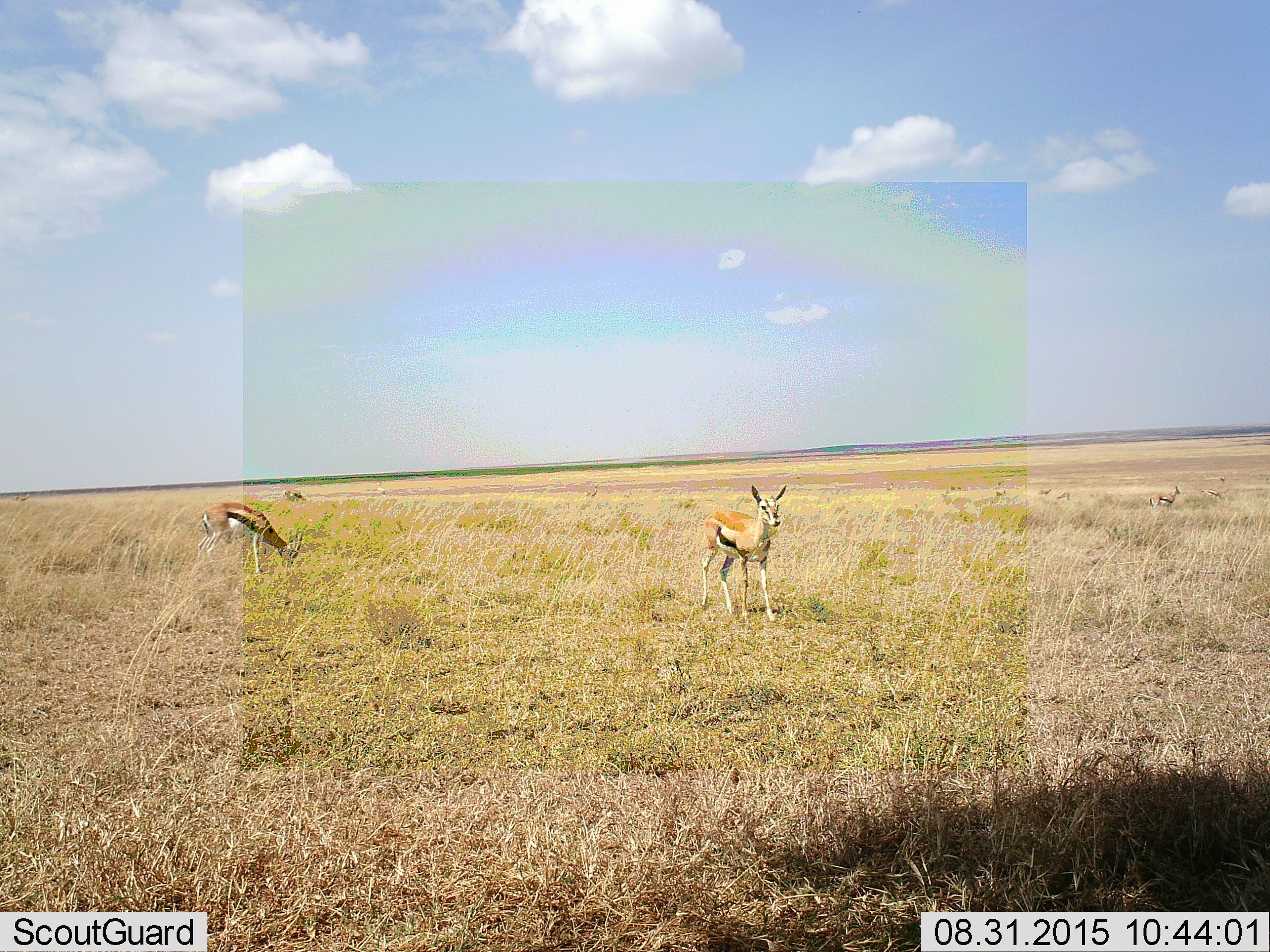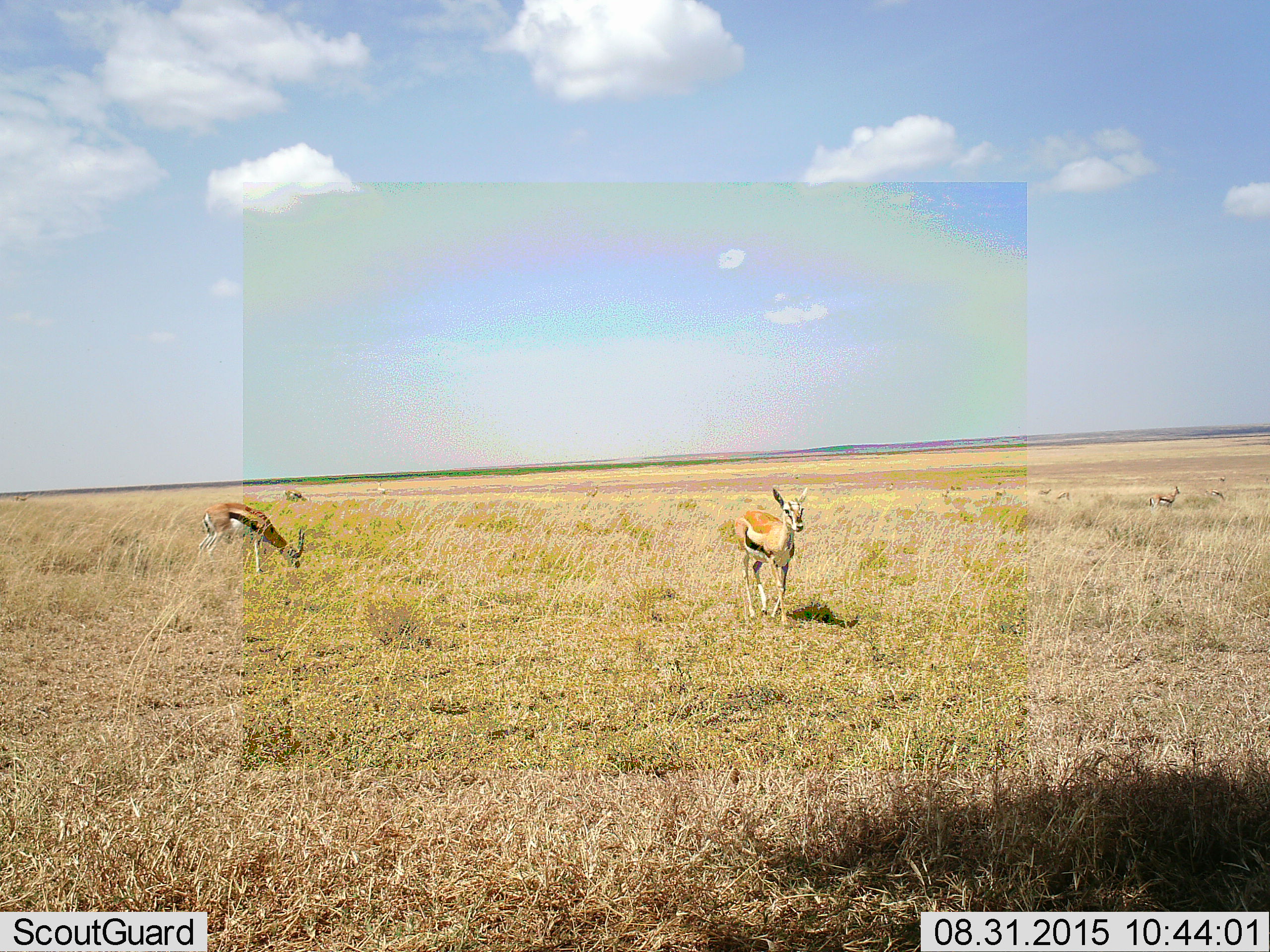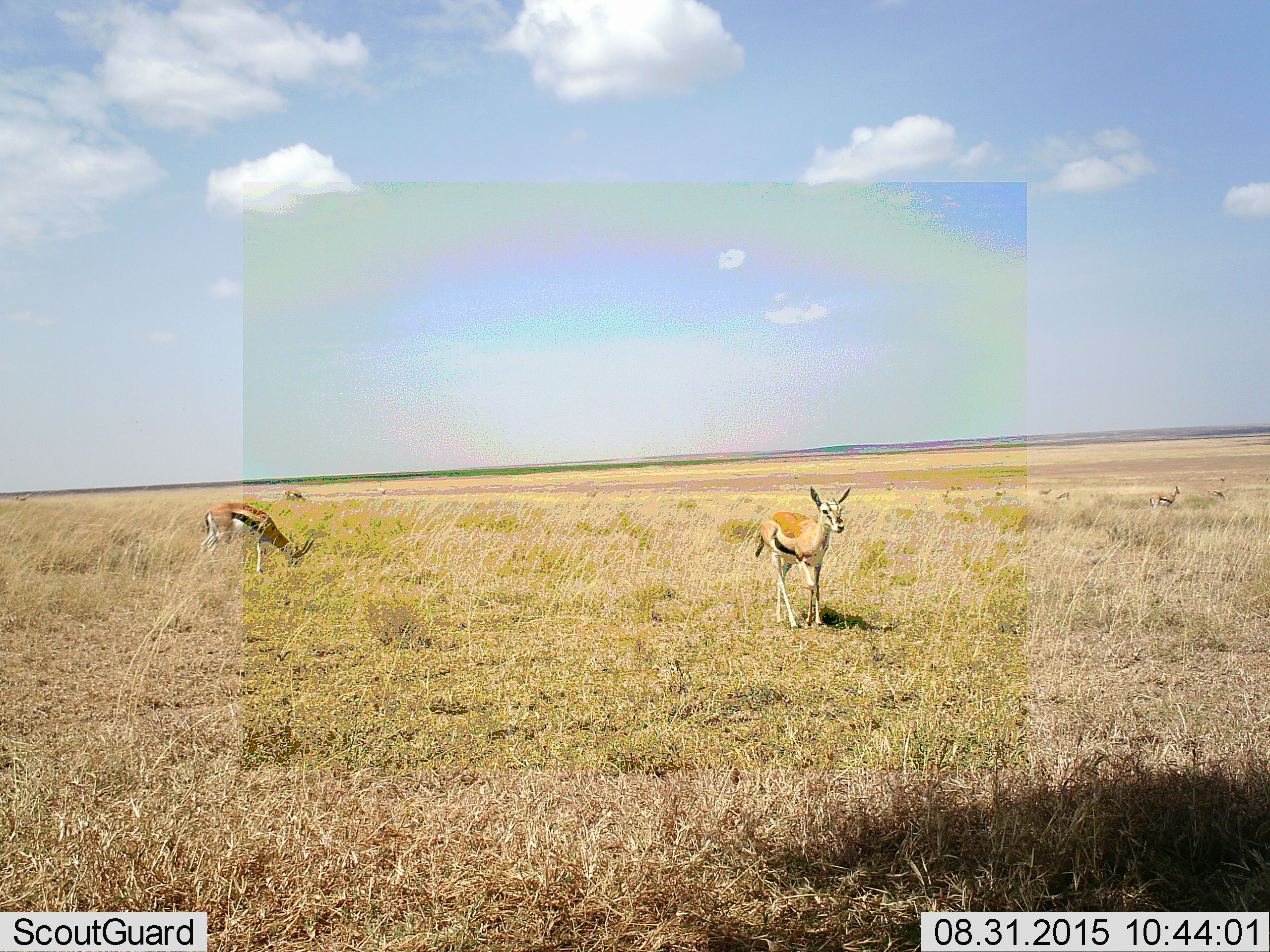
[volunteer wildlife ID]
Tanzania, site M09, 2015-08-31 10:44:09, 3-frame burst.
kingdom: Animalia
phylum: Chordata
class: Mammalia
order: Artiodactyla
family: Bovidae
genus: Eudorcas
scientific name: Eudorcas thomsonii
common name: thomson's gazelle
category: gazellethomsons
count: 11-50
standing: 75%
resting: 12%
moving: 62%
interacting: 0%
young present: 0%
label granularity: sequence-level